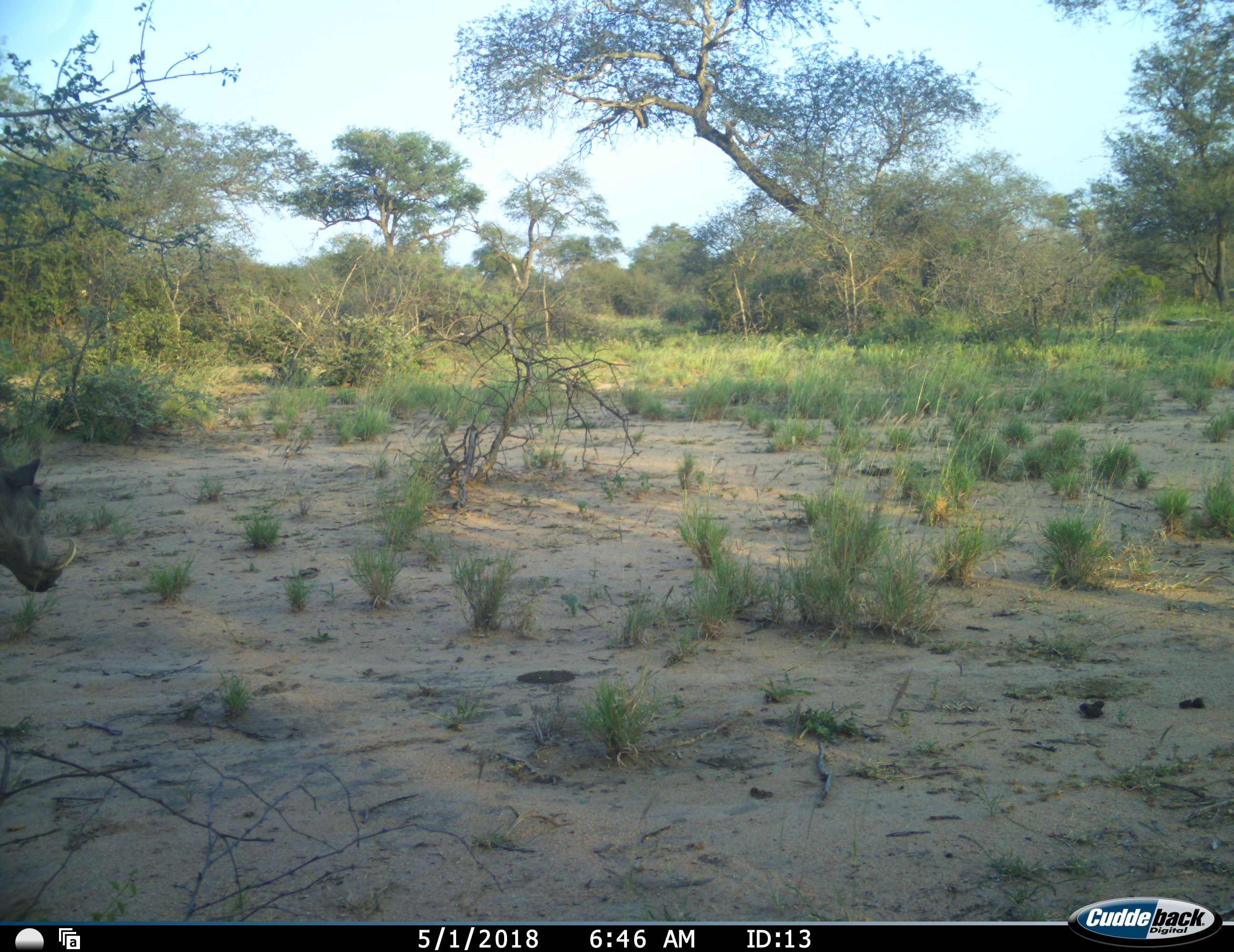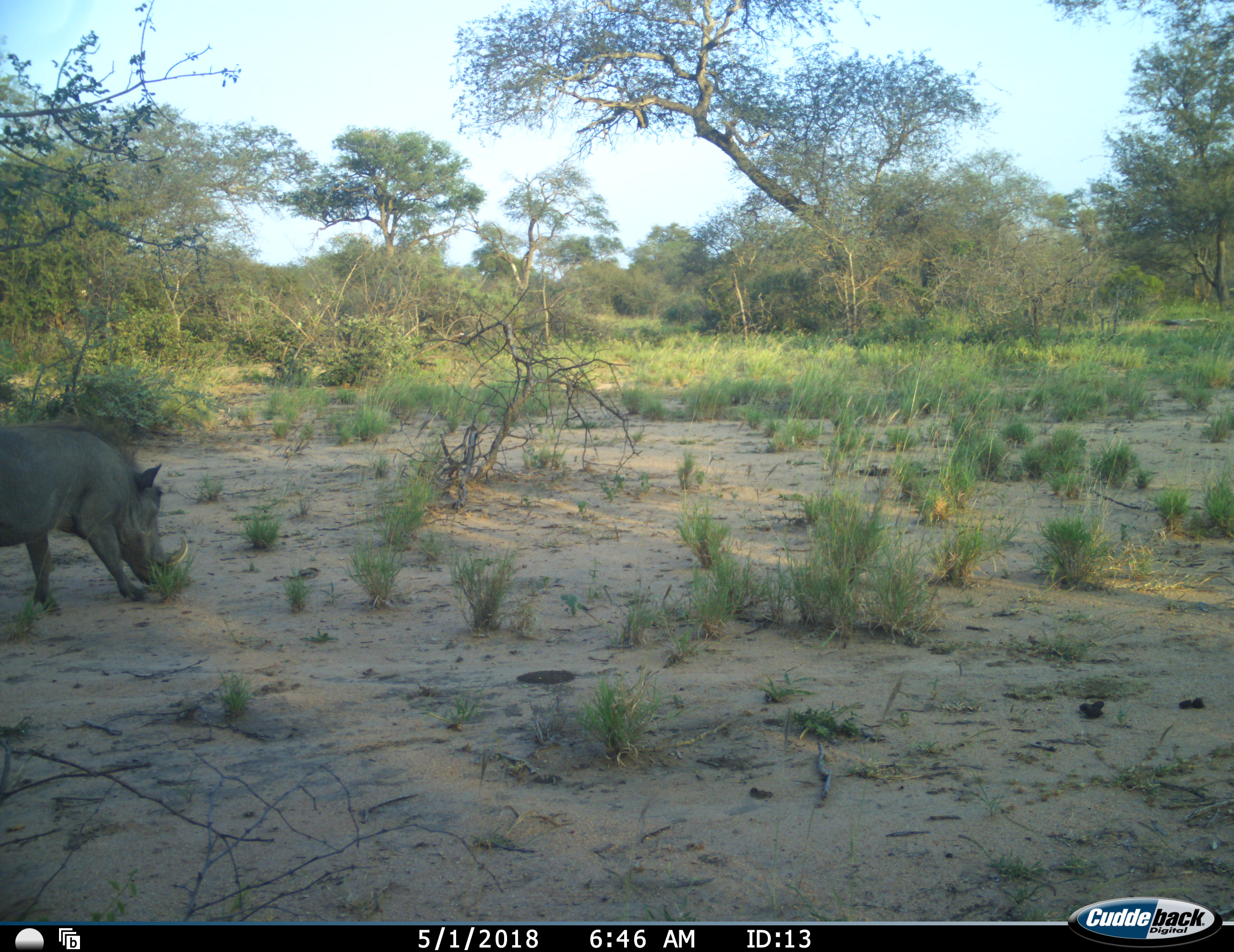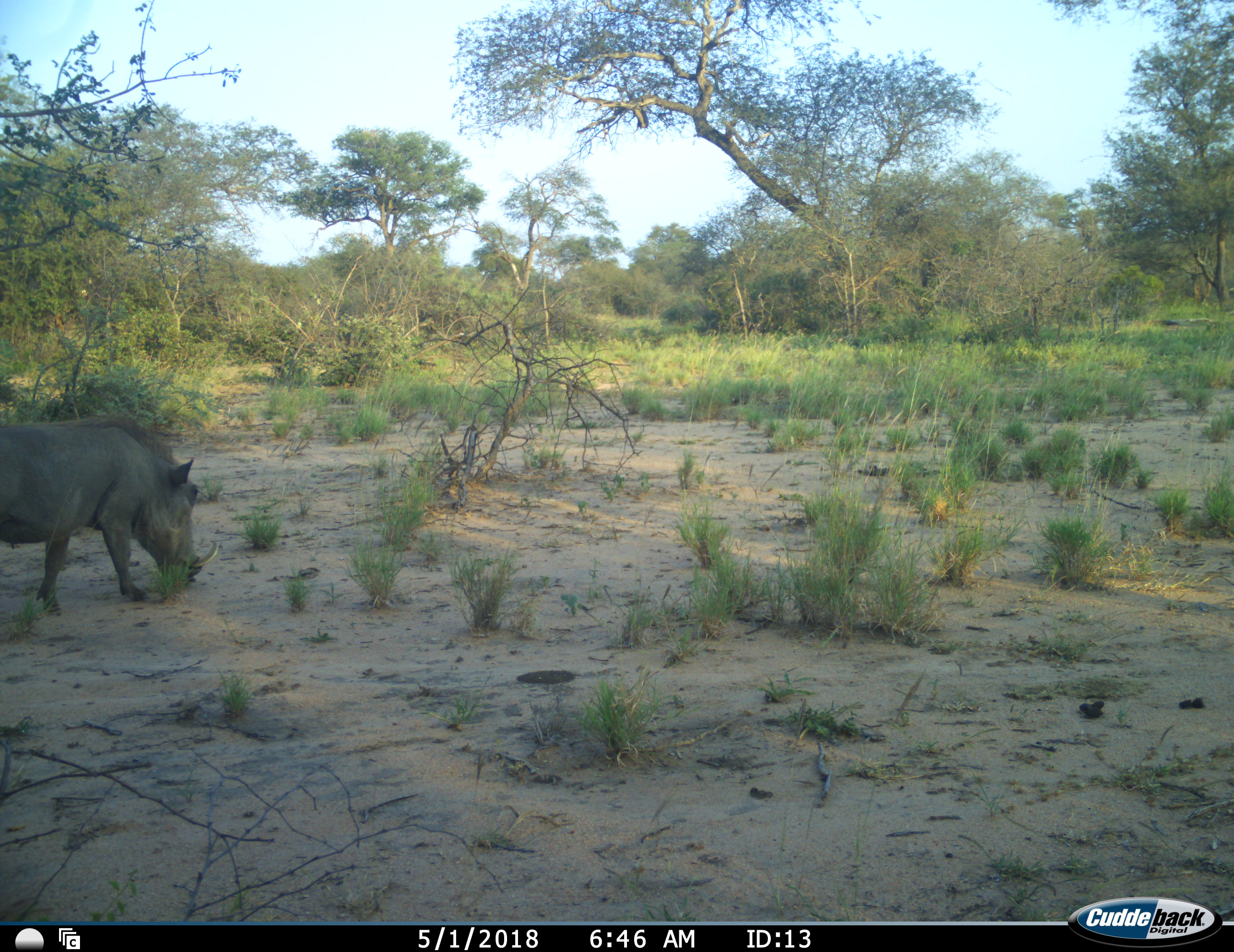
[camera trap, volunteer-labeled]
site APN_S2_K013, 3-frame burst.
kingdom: Animalia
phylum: Chordata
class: Mammalia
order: Artiodactyla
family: Suidae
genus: Phacochoerus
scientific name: Phacochoerus africanus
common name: warthog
Warthog (Phacochoerus africanus), count 1. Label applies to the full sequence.